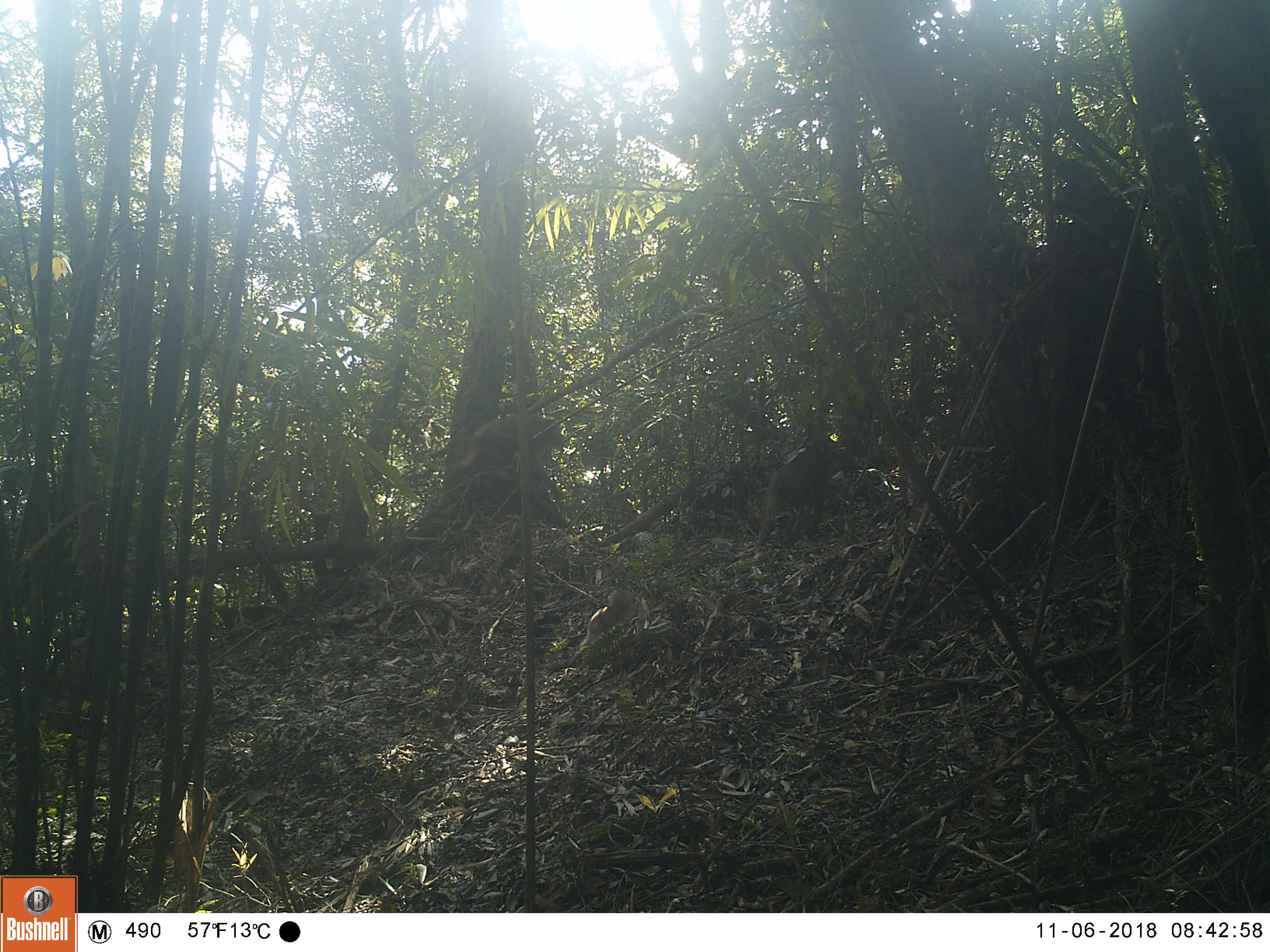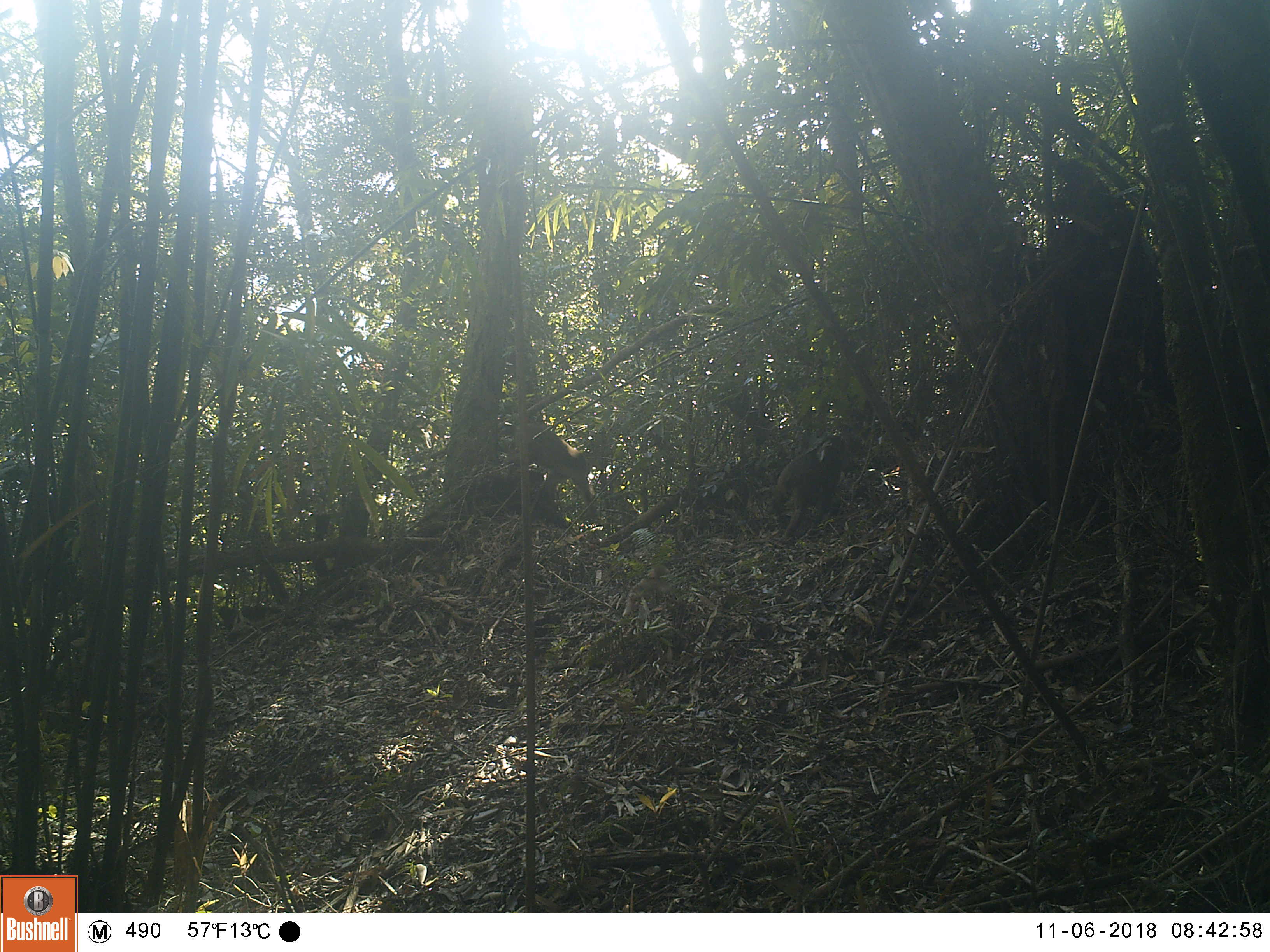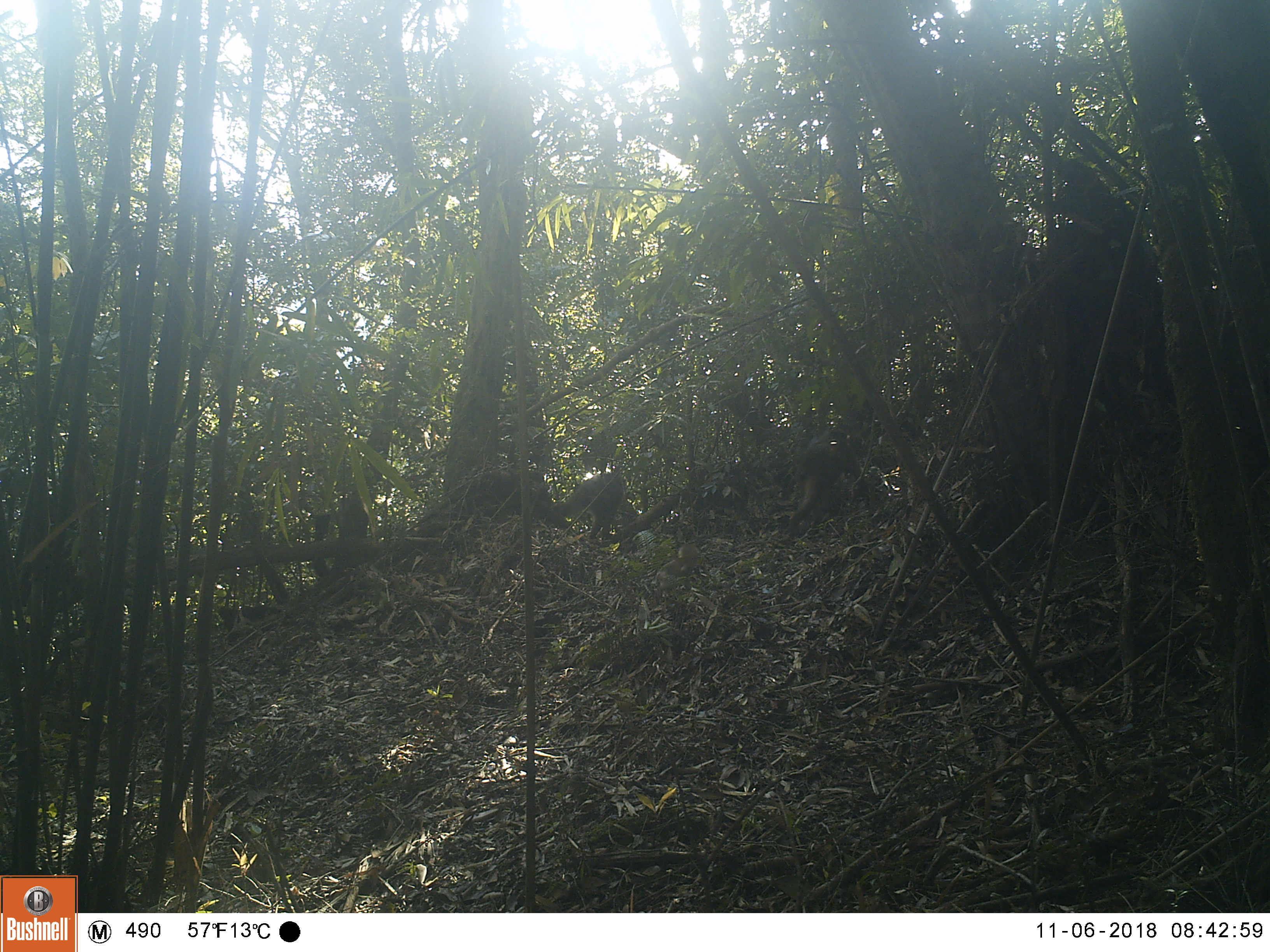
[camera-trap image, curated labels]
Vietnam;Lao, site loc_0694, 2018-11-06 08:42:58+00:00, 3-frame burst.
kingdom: Animalia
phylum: Chordata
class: Mammalia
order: Primates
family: Cercopithecidae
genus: Macaca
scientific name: Macaca arctoides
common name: stump-tailed macaque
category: stump tailed macaque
Stump tailed macaque (stump-tailed macaque) (Macaca arctoides). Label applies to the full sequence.